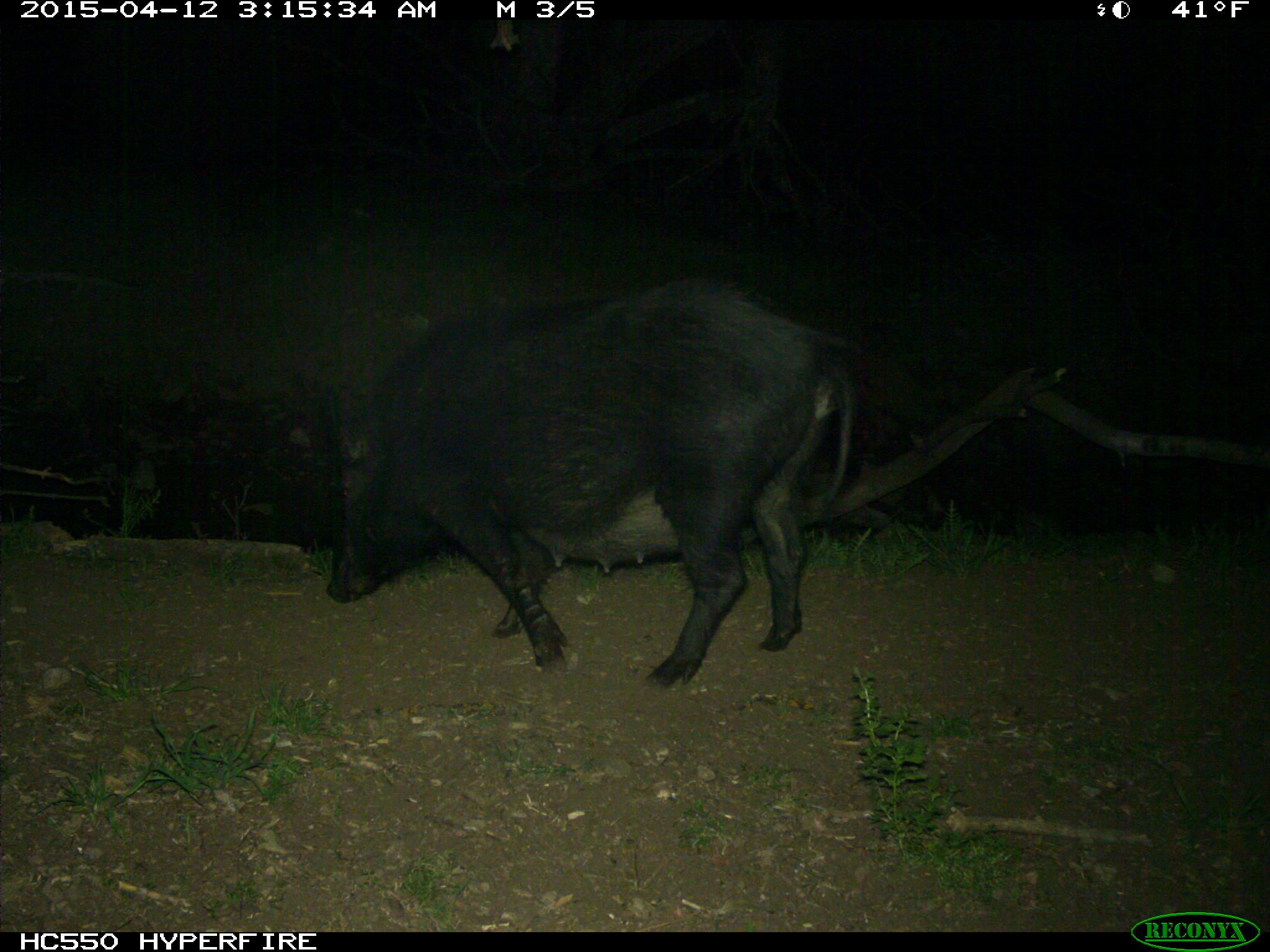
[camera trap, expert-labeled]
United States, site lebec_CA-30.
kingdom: Animalia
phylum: Chordata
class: Mammalia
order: Artiodactyla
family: Suidae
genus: Sus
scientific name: Sus scrofa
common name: wild boar